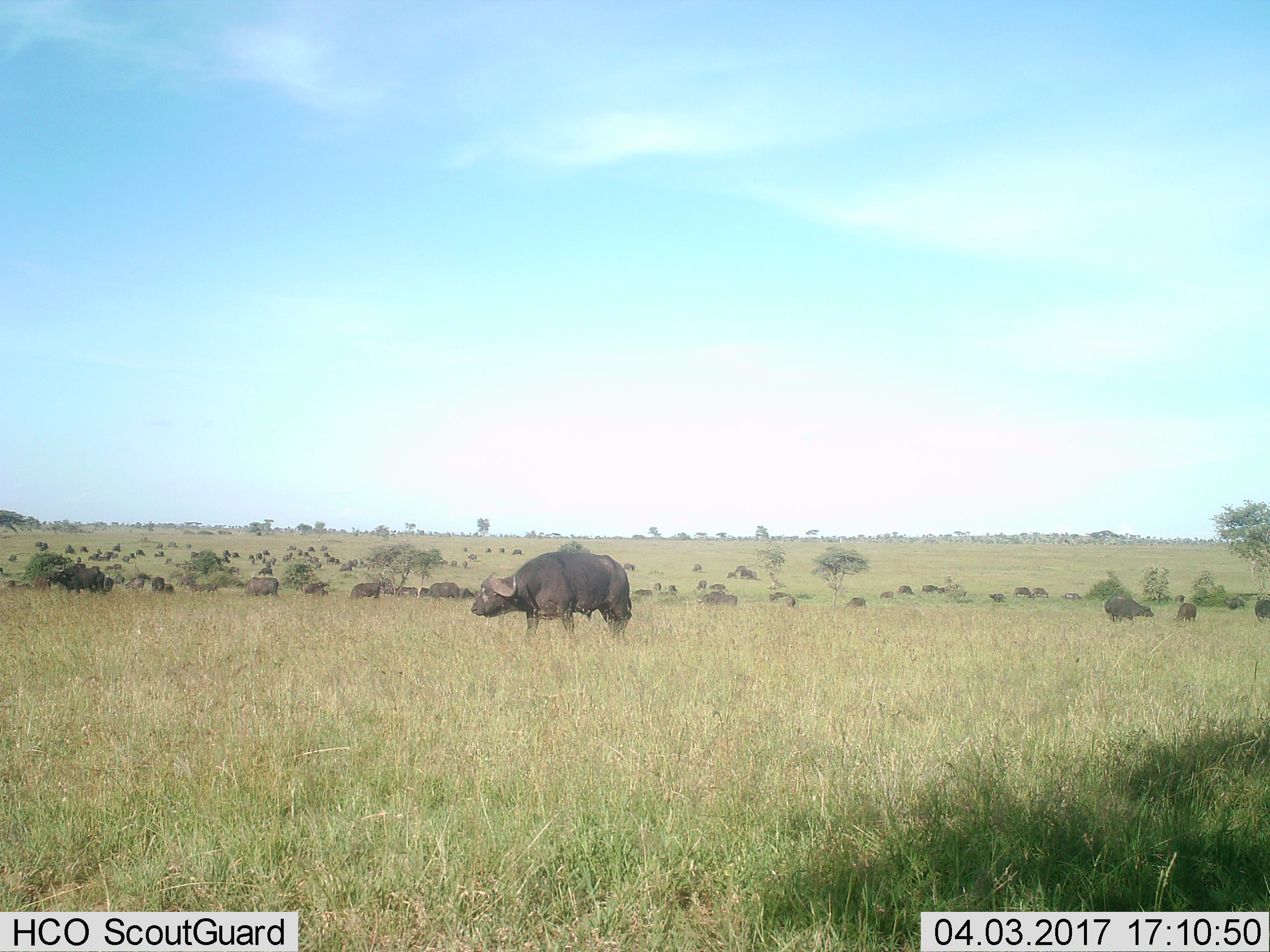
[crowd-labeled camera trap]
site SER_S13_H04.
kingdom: Animalia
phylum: Chordata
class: Mammalia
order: Artiodactyla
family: Bovidae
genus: Syncerus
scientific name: Syncerus caffer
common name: african buffalo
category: buffalo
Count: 11-50.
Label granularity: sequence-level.